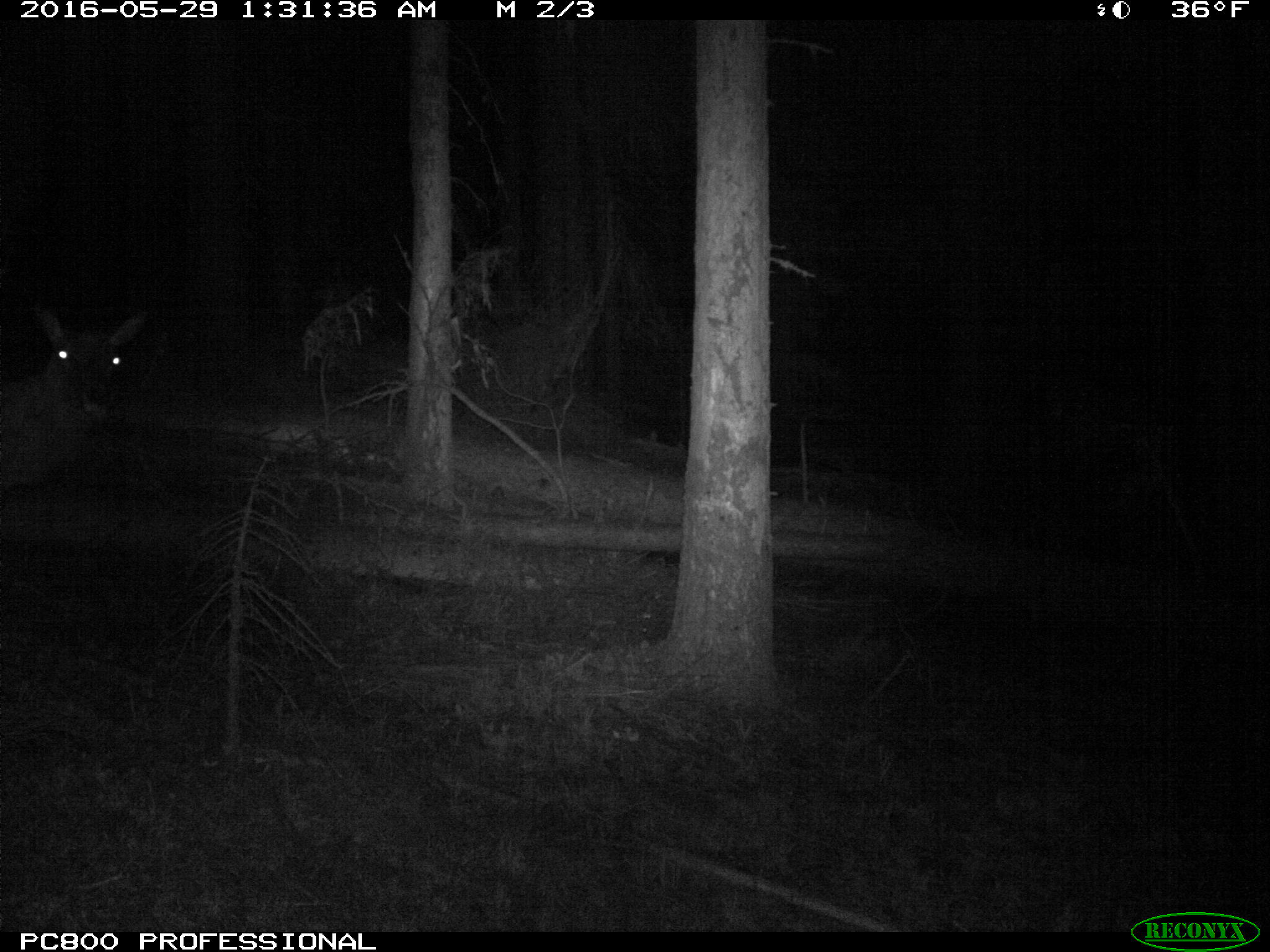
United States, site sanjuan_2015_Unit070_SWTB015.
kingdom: Animalia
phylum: Chordata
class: Mammalia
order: Artiodactyla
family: Cervidae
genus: Cervus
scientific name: Cervus elaphus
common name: red deer